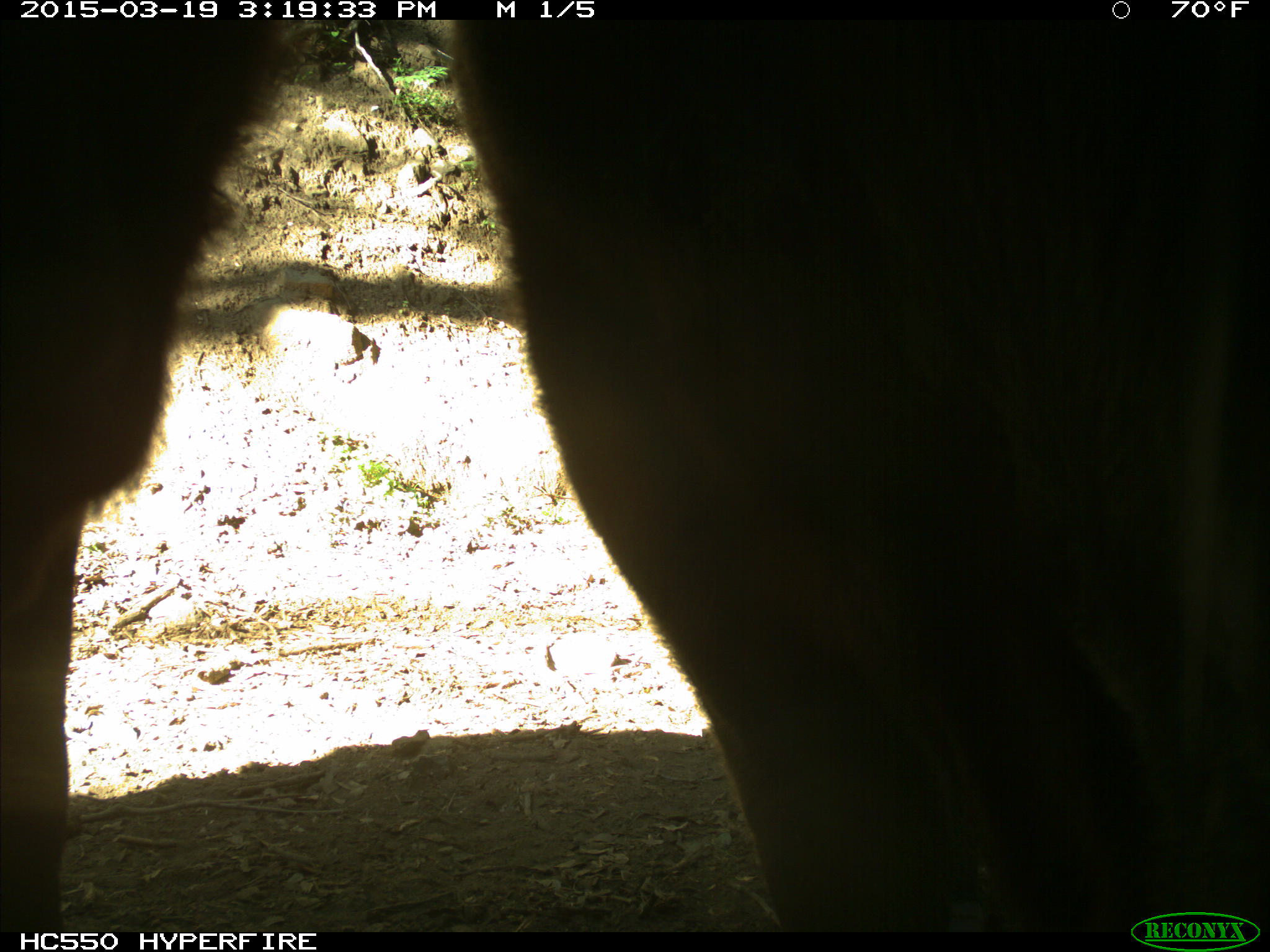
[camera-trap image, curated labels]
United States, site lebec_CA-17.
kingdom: Animalia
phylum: Chordata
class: Mammalia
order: Artiodactyla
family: Bovidae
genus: Bos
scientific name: Bos taurus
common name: domestic cow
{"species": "Bos taurus (domestic cow)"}